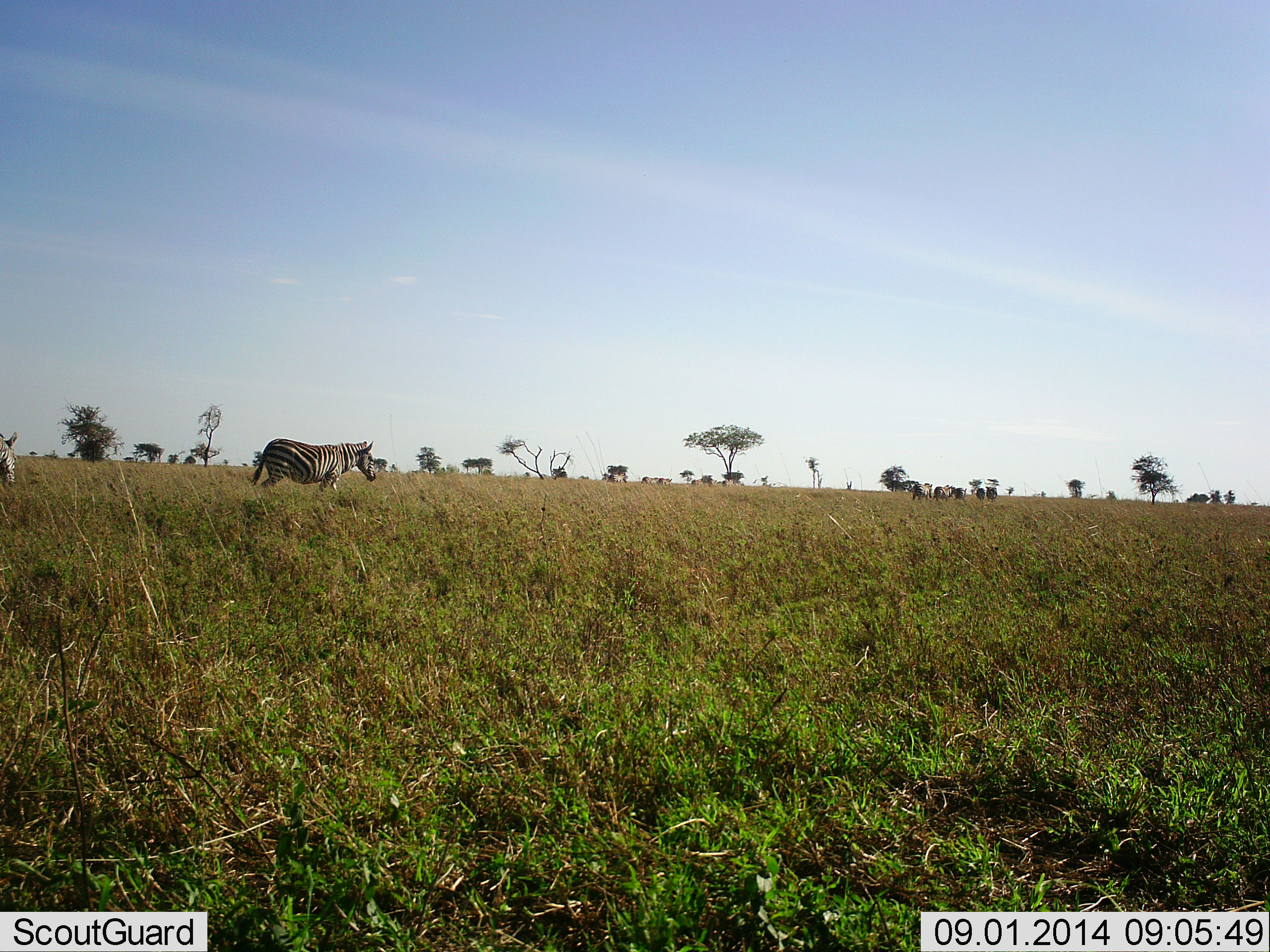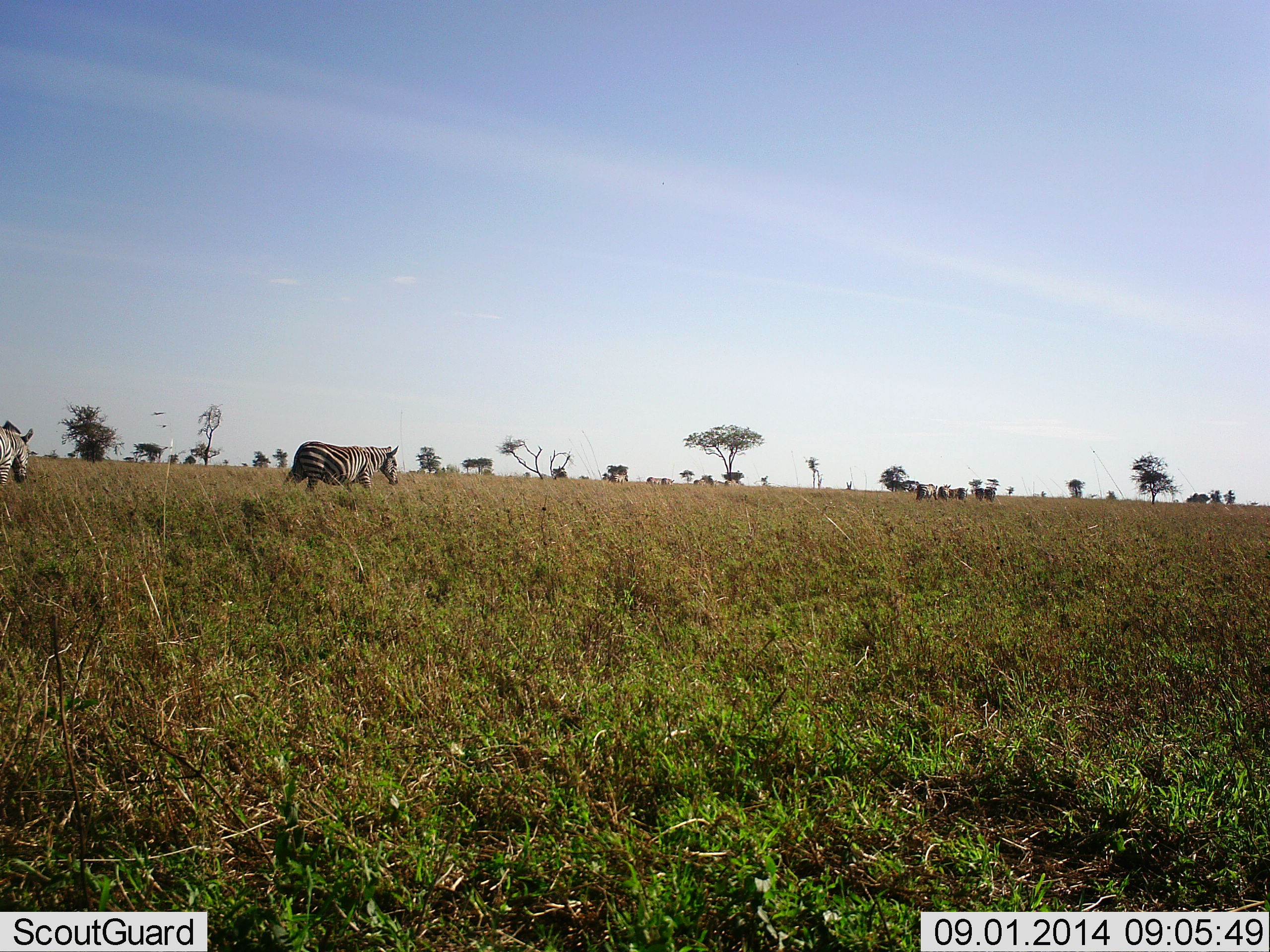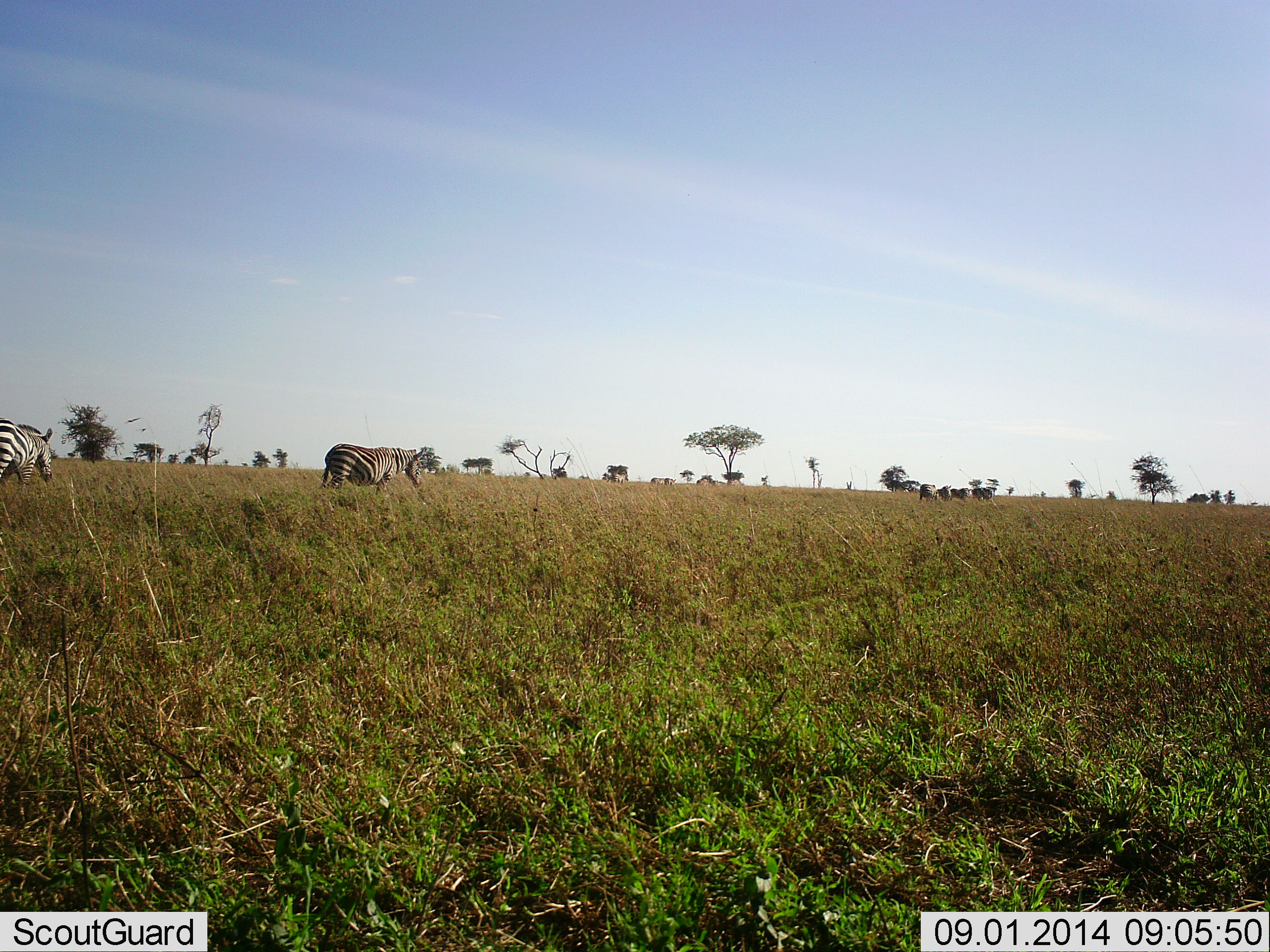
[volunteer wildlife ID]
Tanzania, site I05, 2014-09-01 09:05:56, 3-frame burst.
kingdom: Animalia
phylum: Chordata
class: Mammalia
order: Perissodactyla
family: Equidae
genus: Equus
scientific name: Equus quagga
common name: plains zebra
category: zebra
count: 5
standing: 9%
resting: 0%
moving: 100%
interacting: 0%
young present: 0%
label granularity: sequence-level